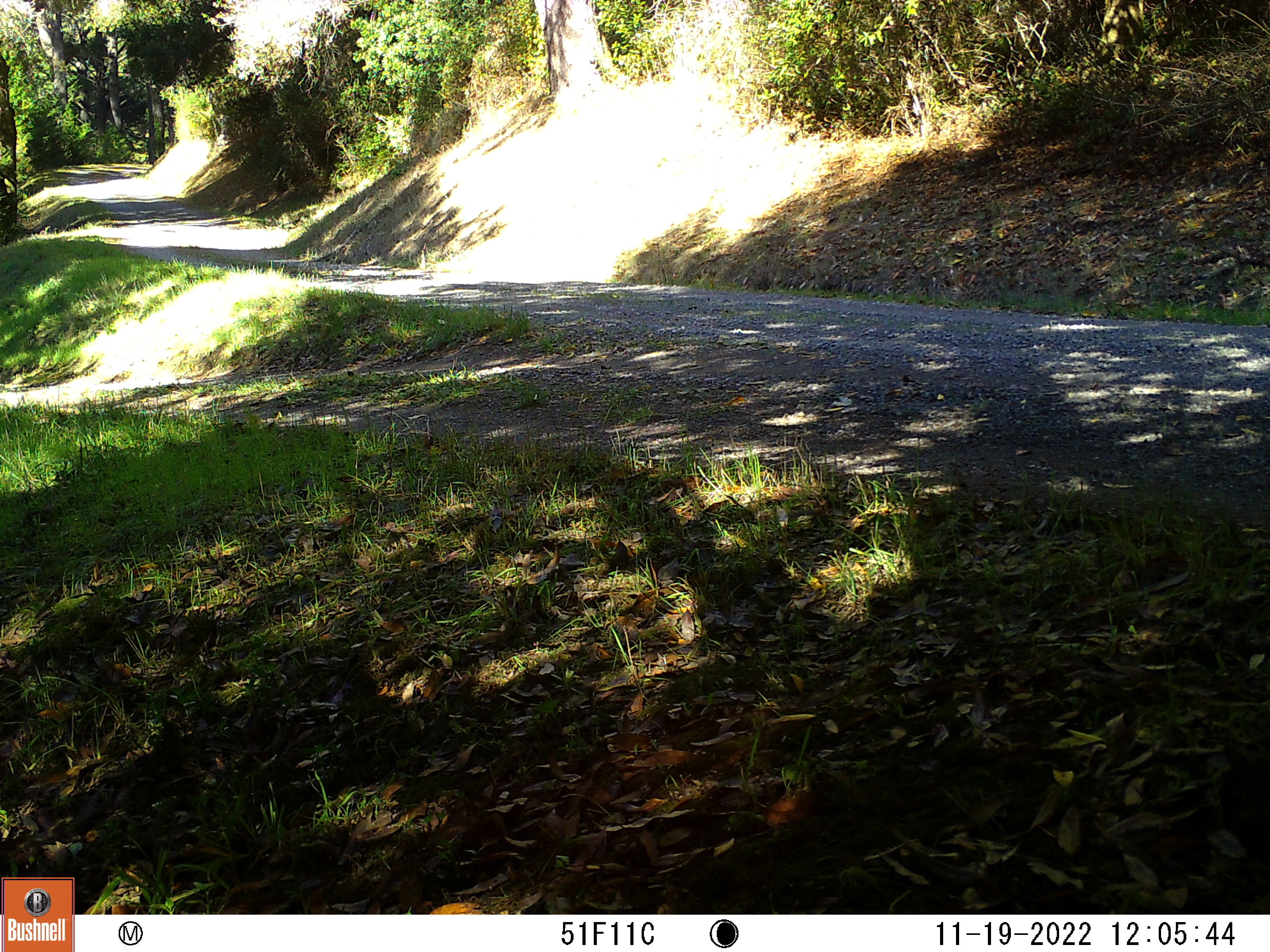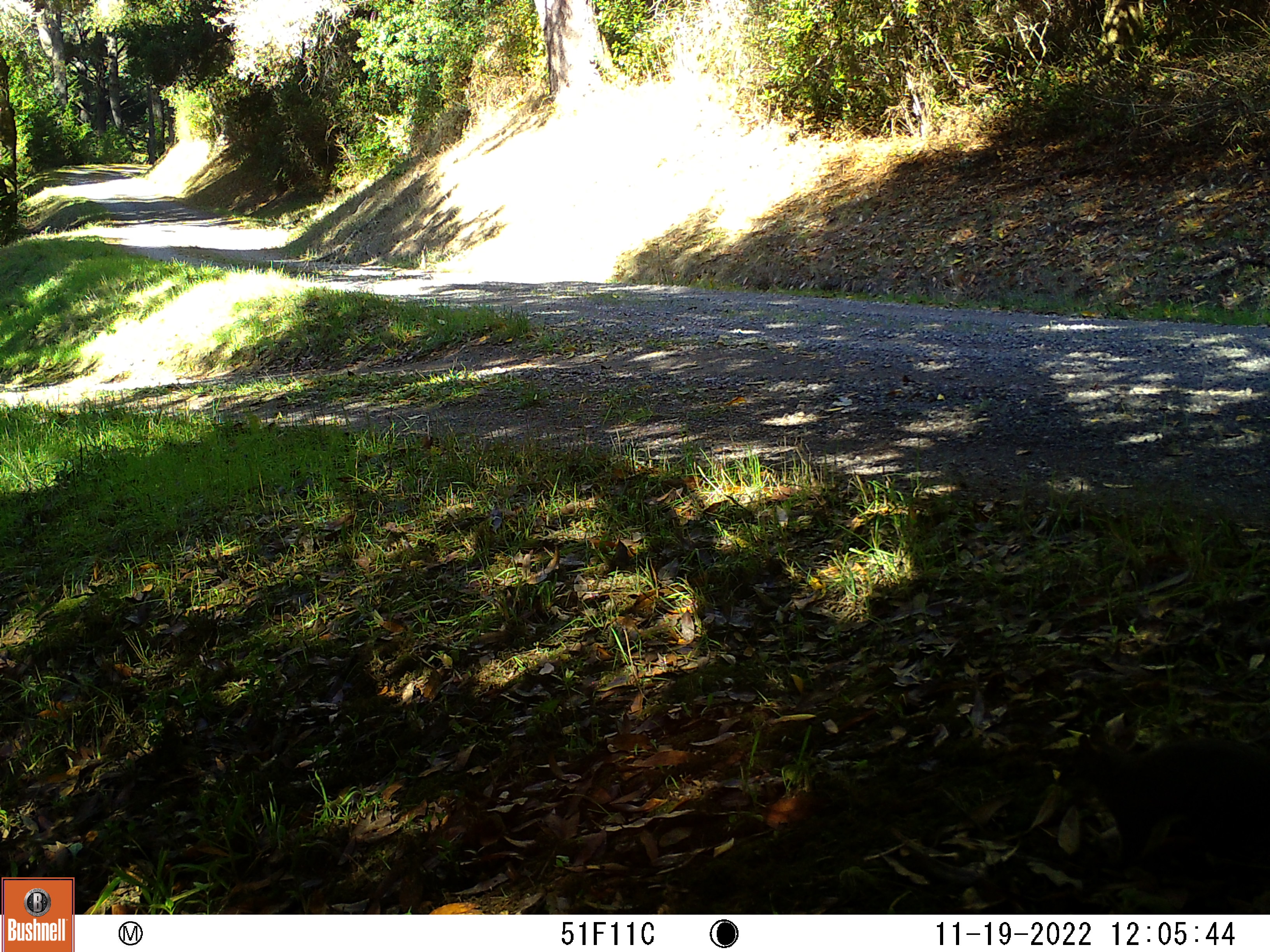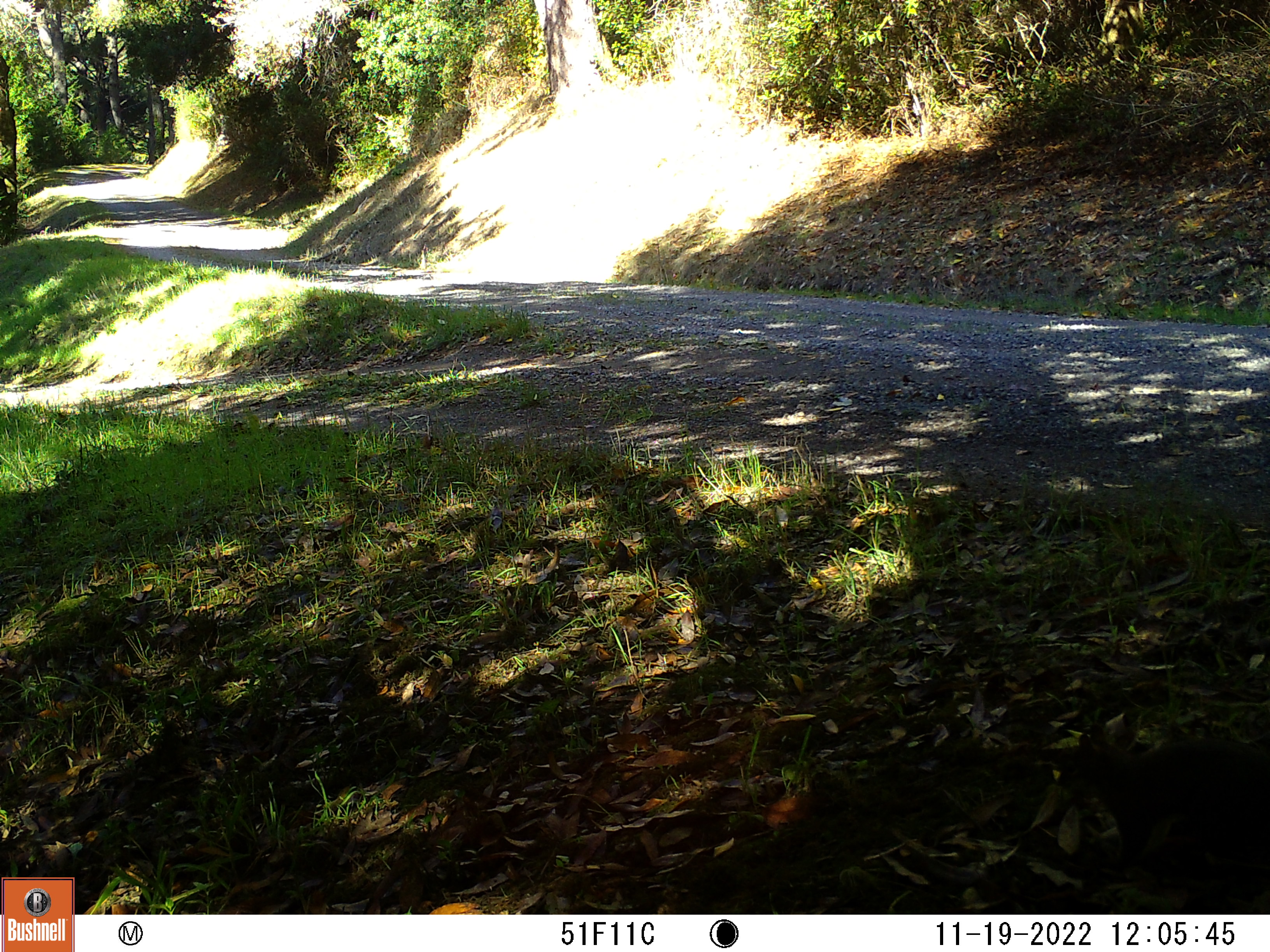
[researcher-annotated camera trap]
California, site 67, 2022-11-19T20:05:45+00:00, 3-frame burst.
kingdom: Animalia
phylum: Chordata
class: Mammalia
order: Rodentia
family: Sciuridae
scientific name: Sciuridae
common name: squirrel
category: unknown squirrel